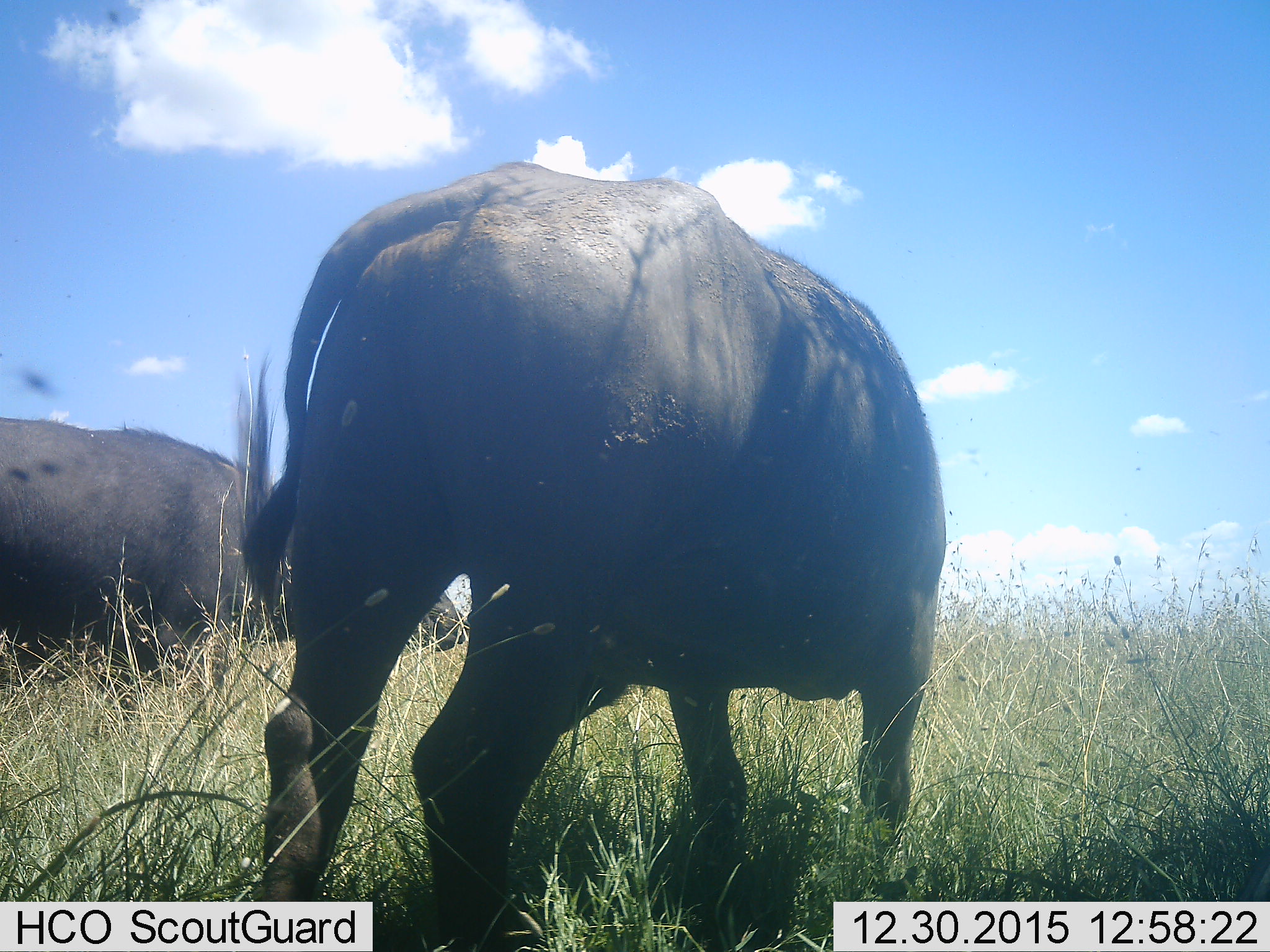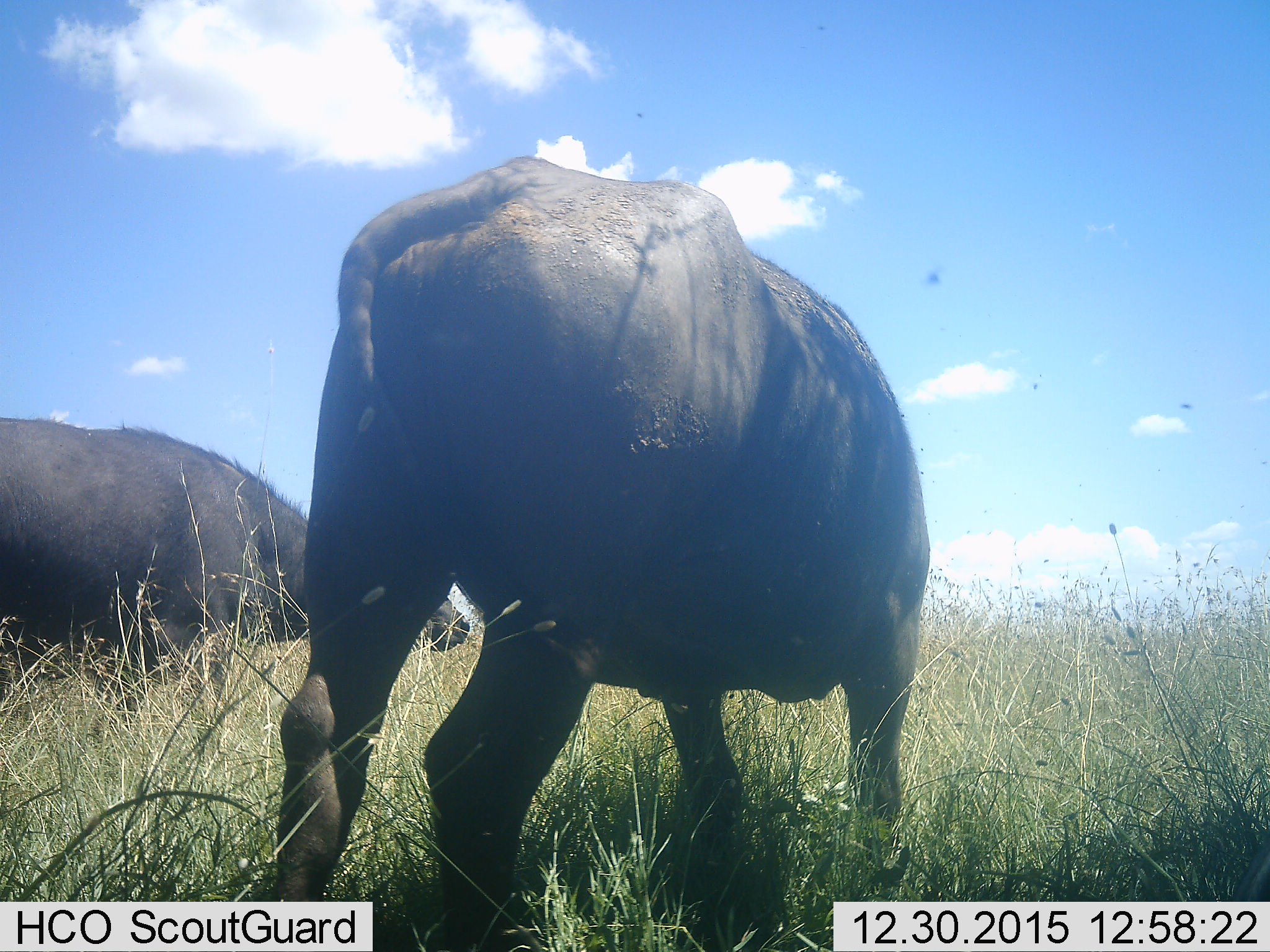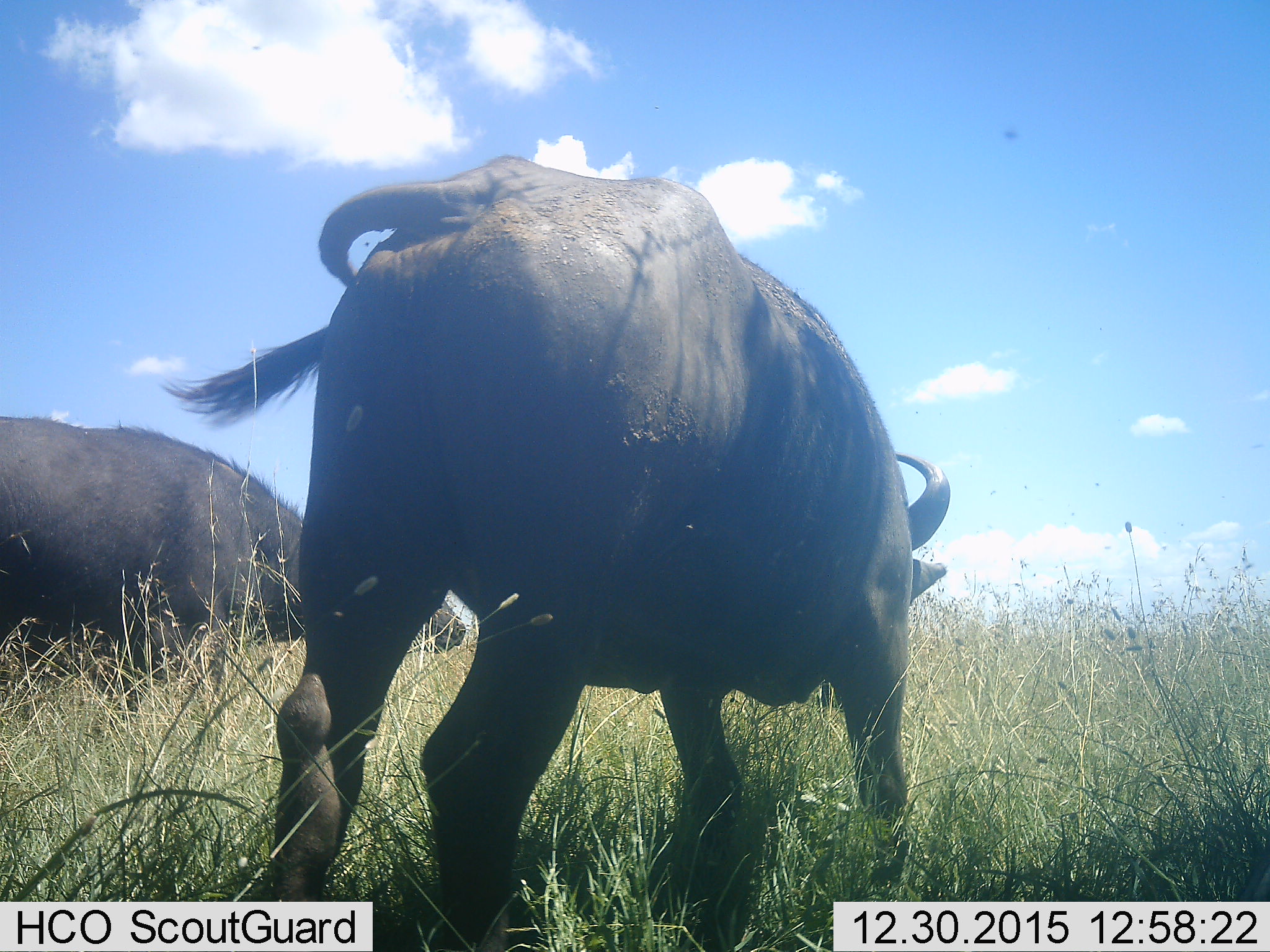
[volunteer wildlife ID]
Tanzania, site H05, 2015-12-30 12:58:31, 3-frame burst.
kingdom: Animalia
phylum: Chordata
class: Mammalia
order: Artiodactyla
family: Bovidae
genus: Syncerus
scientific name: Syncerus caffer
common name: cape buffalo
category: buffalo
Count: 2.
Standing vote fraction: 78%.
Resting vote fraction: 0%.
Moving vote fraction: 0%.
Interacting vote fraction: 0%.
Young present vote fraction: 0%.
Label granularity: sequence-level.